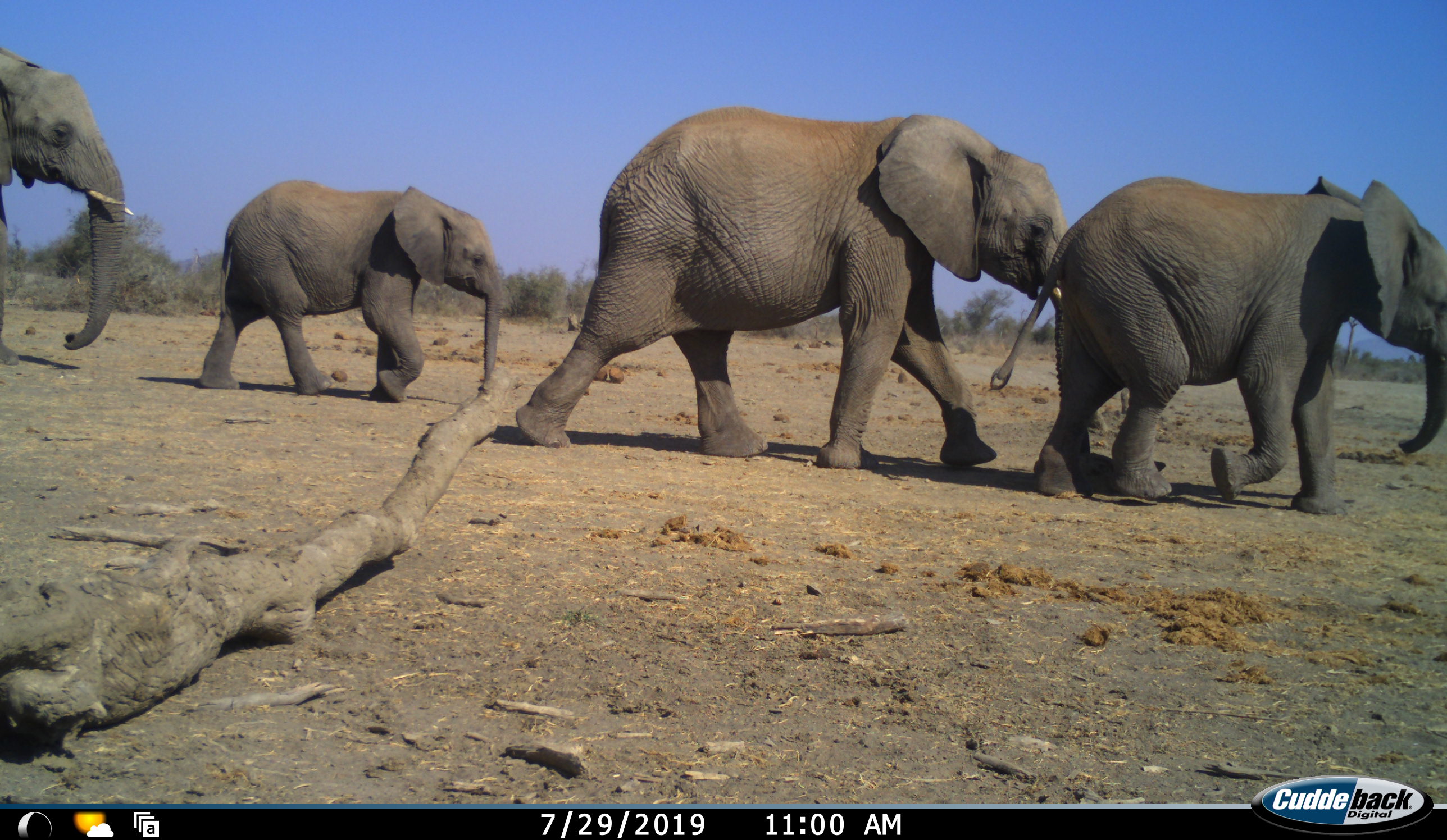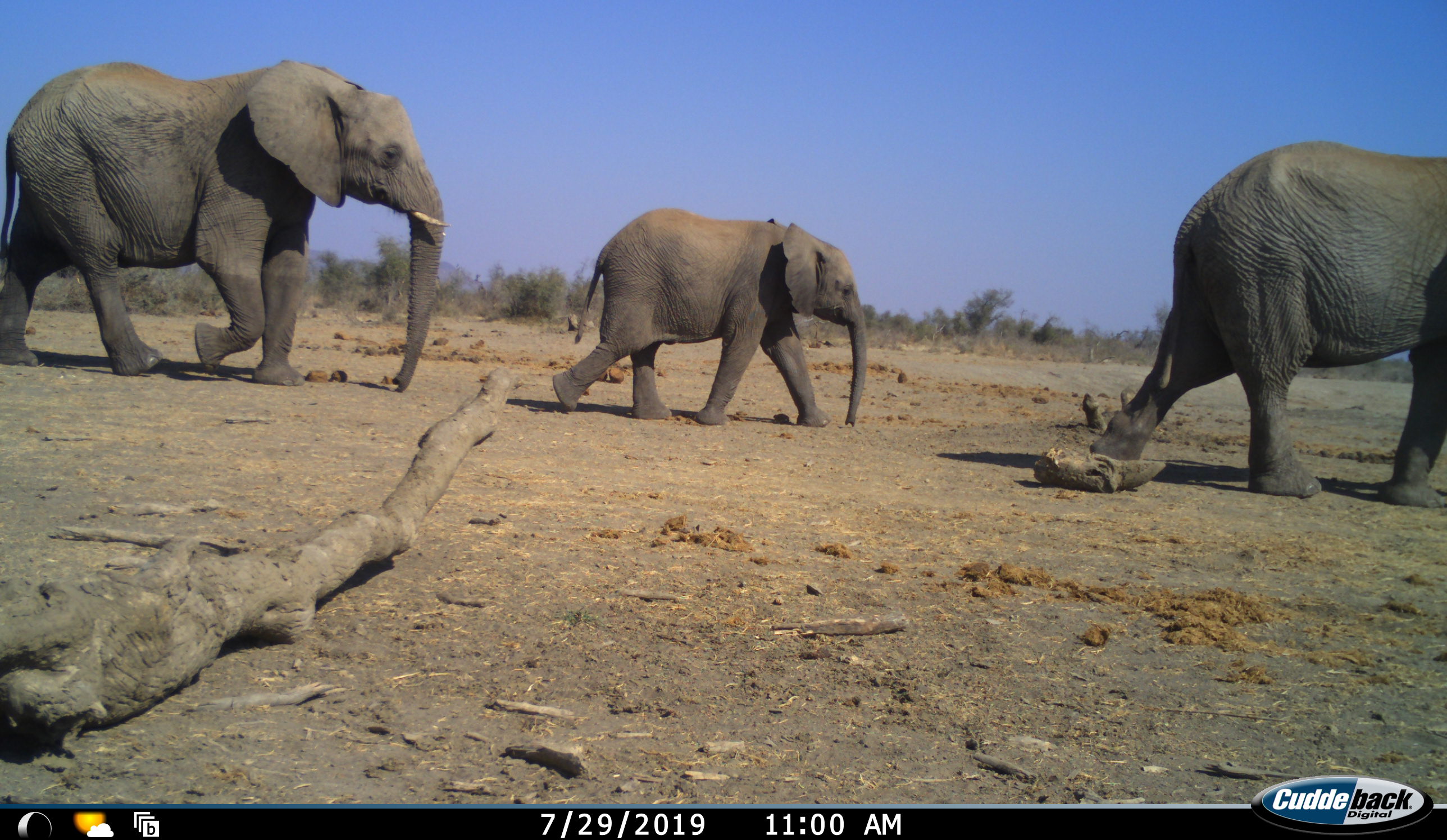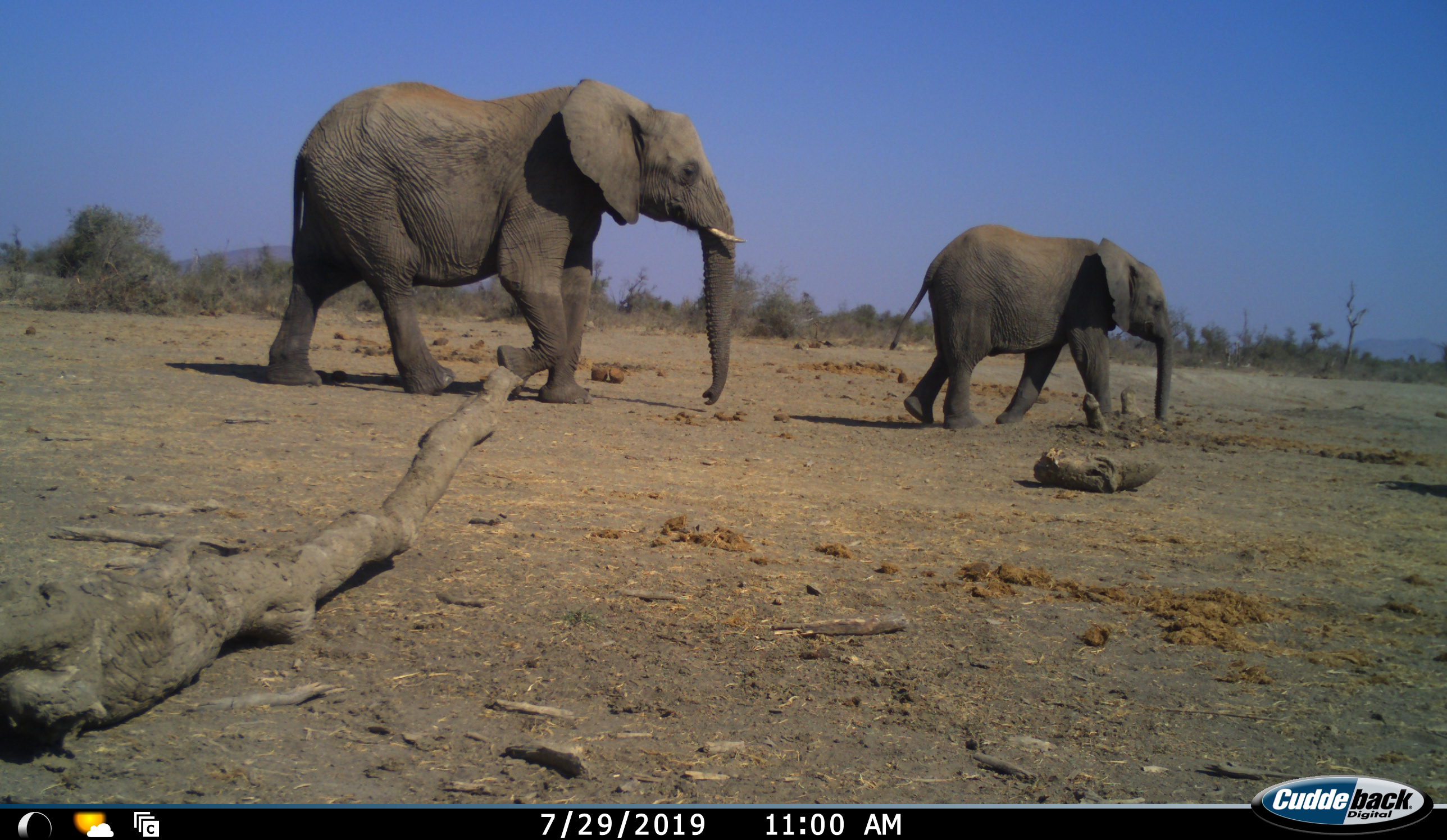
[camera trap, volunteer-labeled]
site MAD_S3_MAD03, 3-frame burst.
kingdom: Animalia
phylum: Chordata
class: Mammalia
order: Proboscidea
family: Elephantidae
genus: Loxodonta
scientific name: Loxodonta africana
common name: african bush elephant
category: elephant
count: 4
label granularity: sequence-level